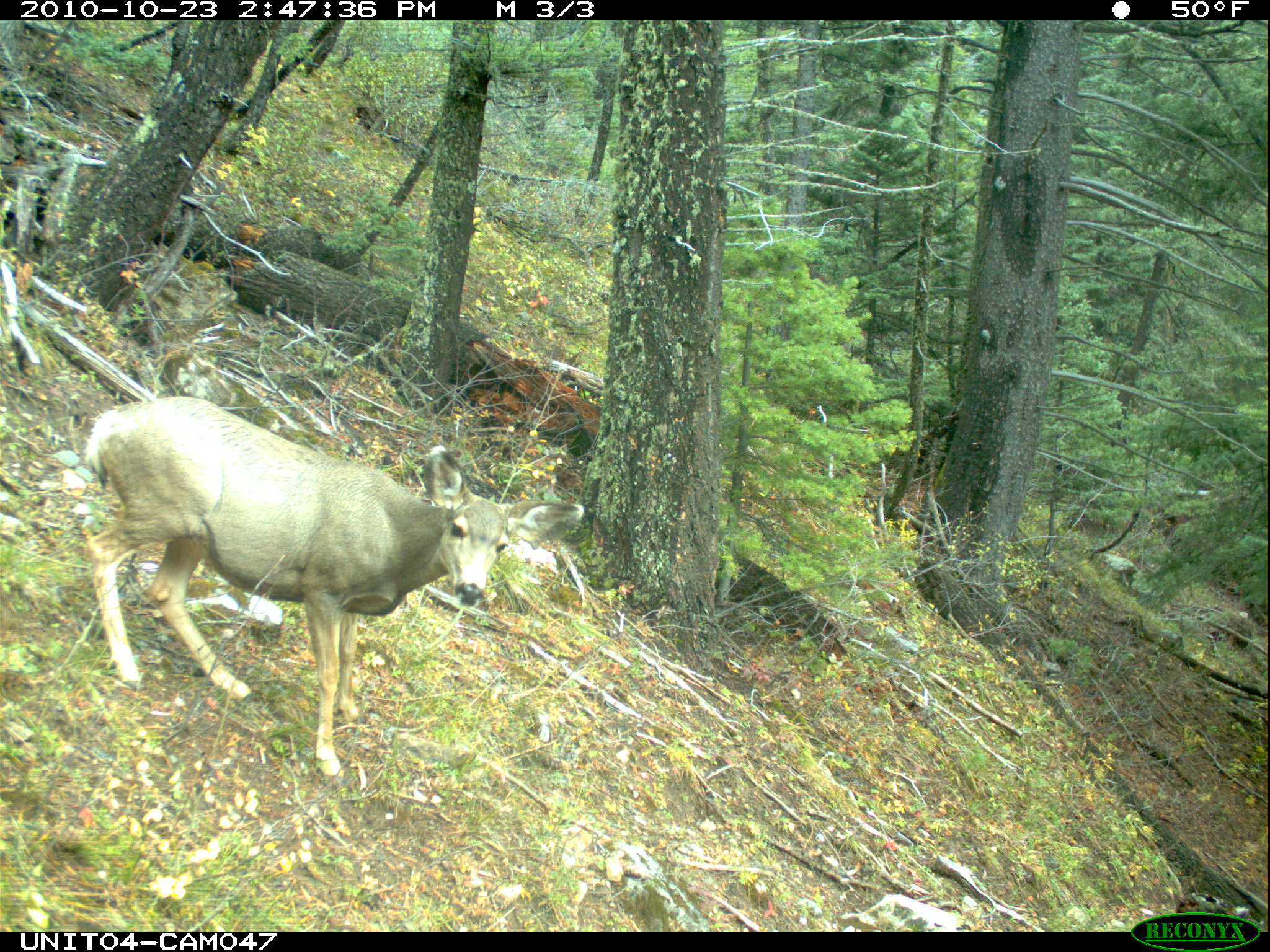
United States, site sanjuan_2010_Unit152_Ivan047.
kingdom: Animalia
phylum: Chordata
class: Mammalia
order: Artiodactyla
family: Cervidae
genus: Odocoileus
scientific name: Odocoileus hemionus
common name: mule deer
Odocoileus hemionus (mule deer).